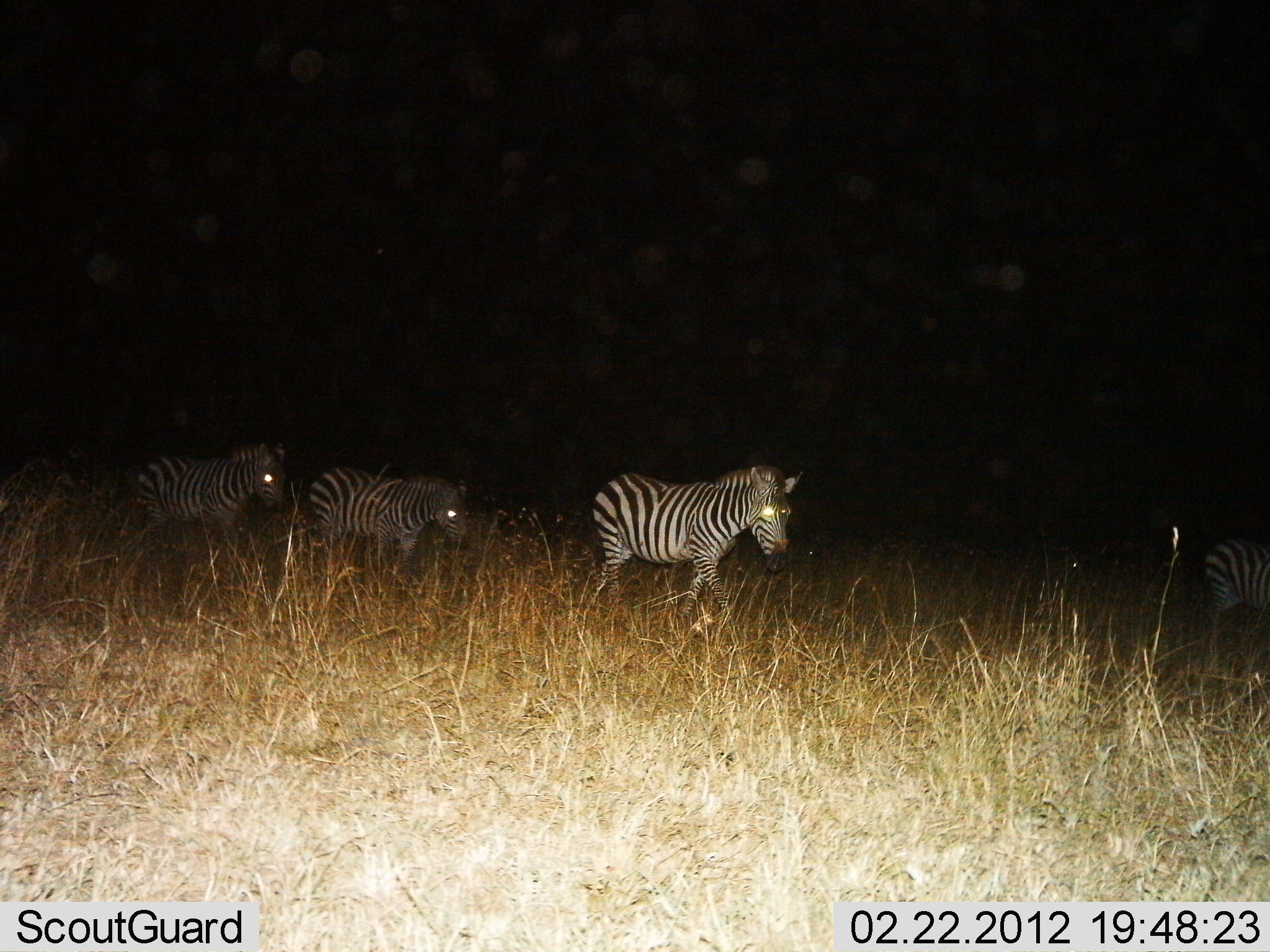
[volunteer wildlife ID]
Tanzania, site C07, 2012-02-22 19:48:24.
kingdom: Animalia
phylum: Chordata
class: Mammalia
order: Perissodactyla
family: Equidae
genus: Equus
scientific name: Equus quagga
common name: plains zebra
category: zebra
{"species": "zebra (plains zebra) (Equus quagga)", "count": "4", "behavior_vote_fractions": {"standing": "12%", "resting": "0%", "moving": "96%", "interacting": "0%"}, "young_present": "4%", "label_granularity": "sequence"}